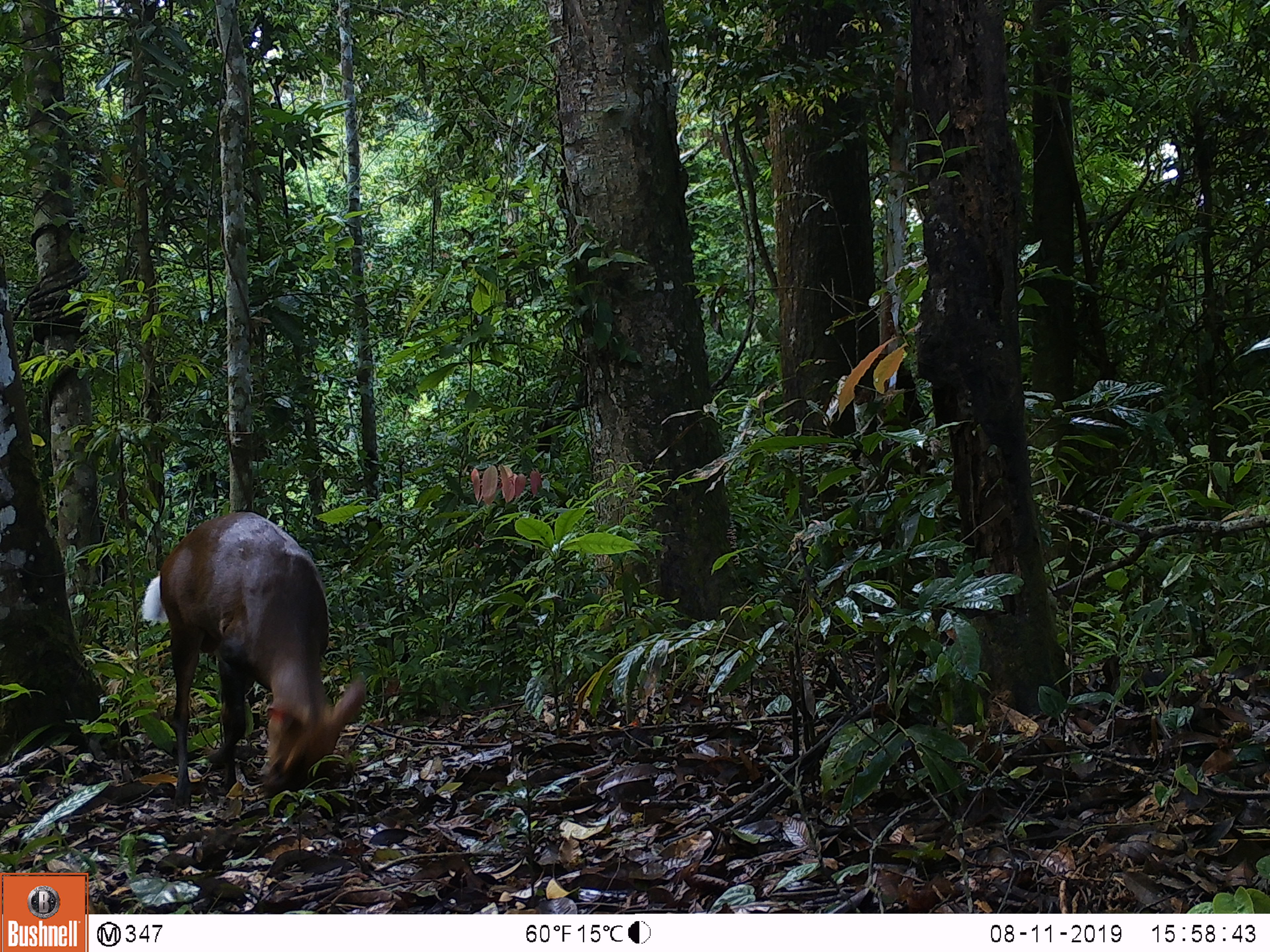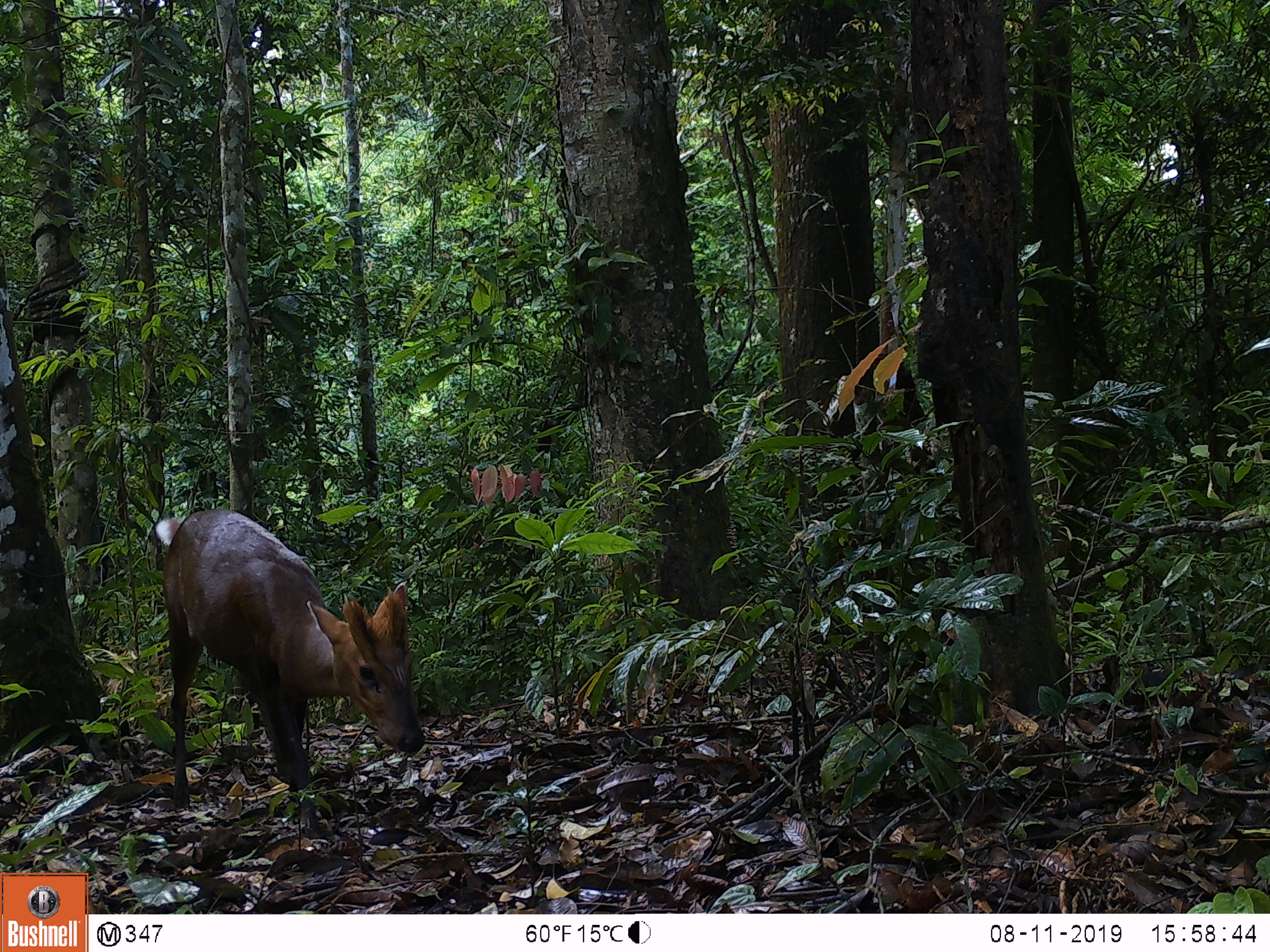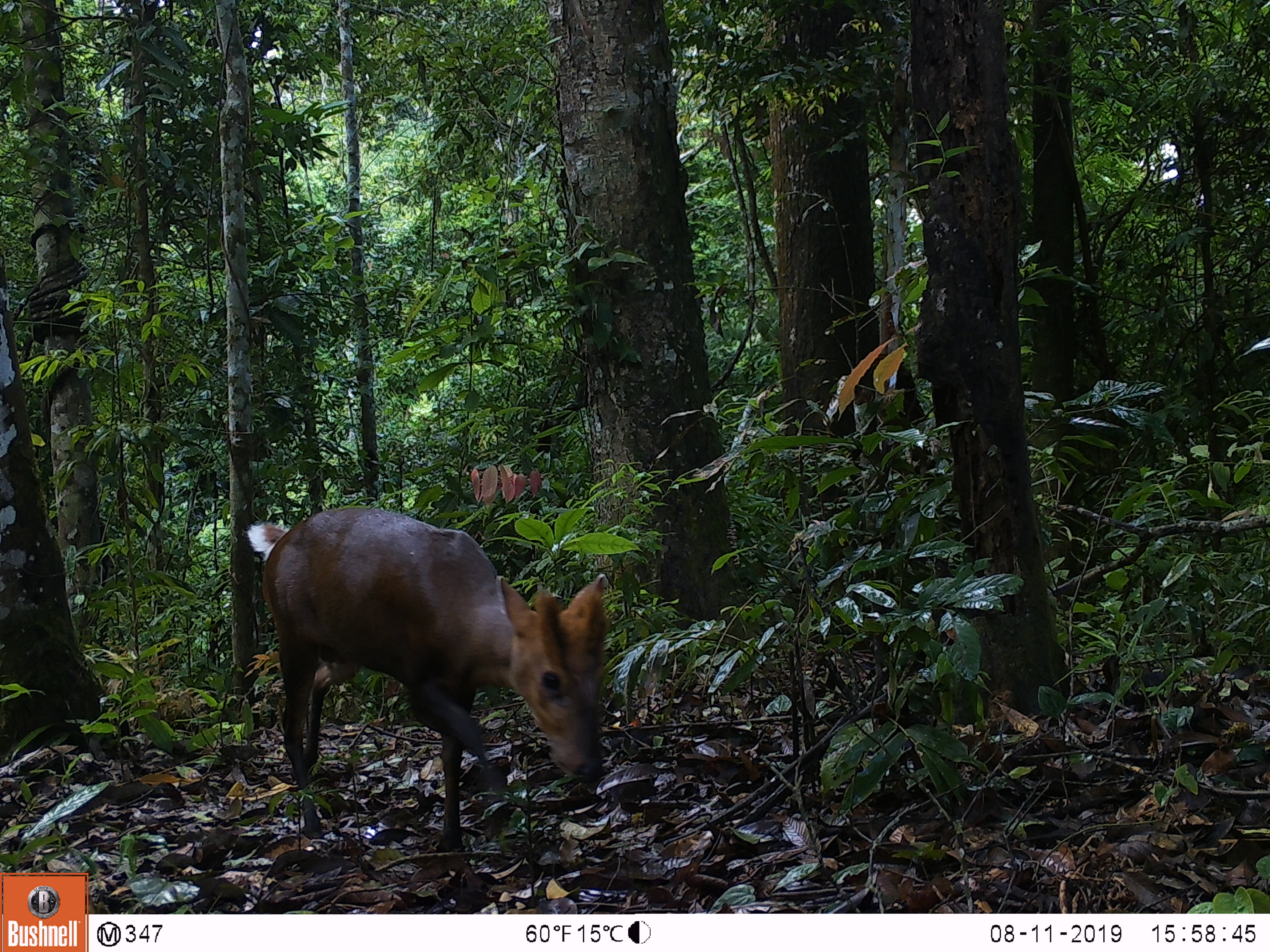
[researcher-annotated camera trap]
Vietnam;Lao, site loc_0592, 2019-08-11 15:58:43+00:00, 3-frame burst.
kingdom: Animalia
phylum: Chordata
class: Mammalia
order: Artiodactyla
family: Cervidae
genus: Muntiacus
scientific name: Muntiacus rooseveltorum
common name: roosevelt's muntjac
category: roosevelts muntjac group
Roosevelts muntjac group (roosevelt's muntjac) (Muntiacus rooseveltorum). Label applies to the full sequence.